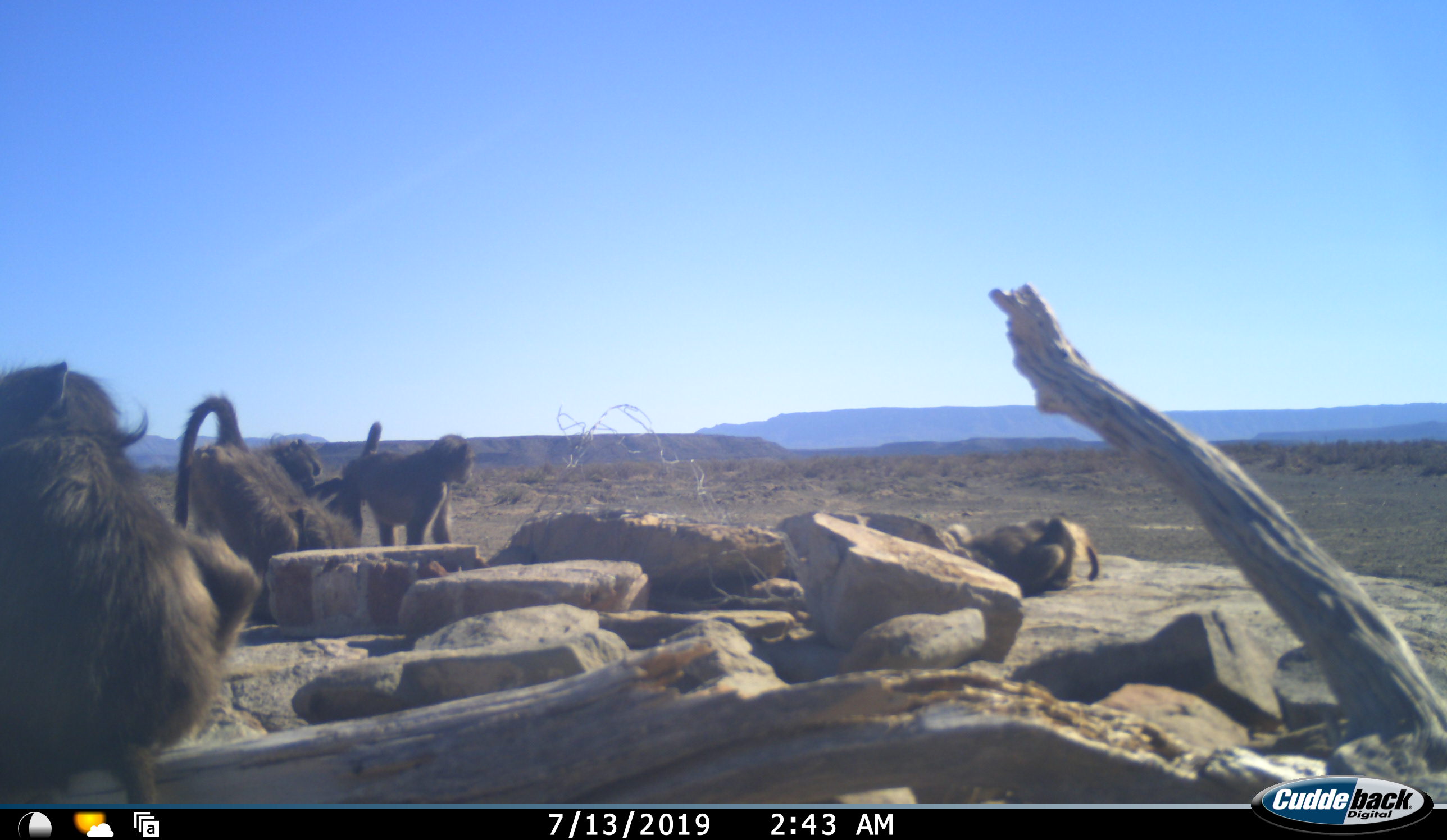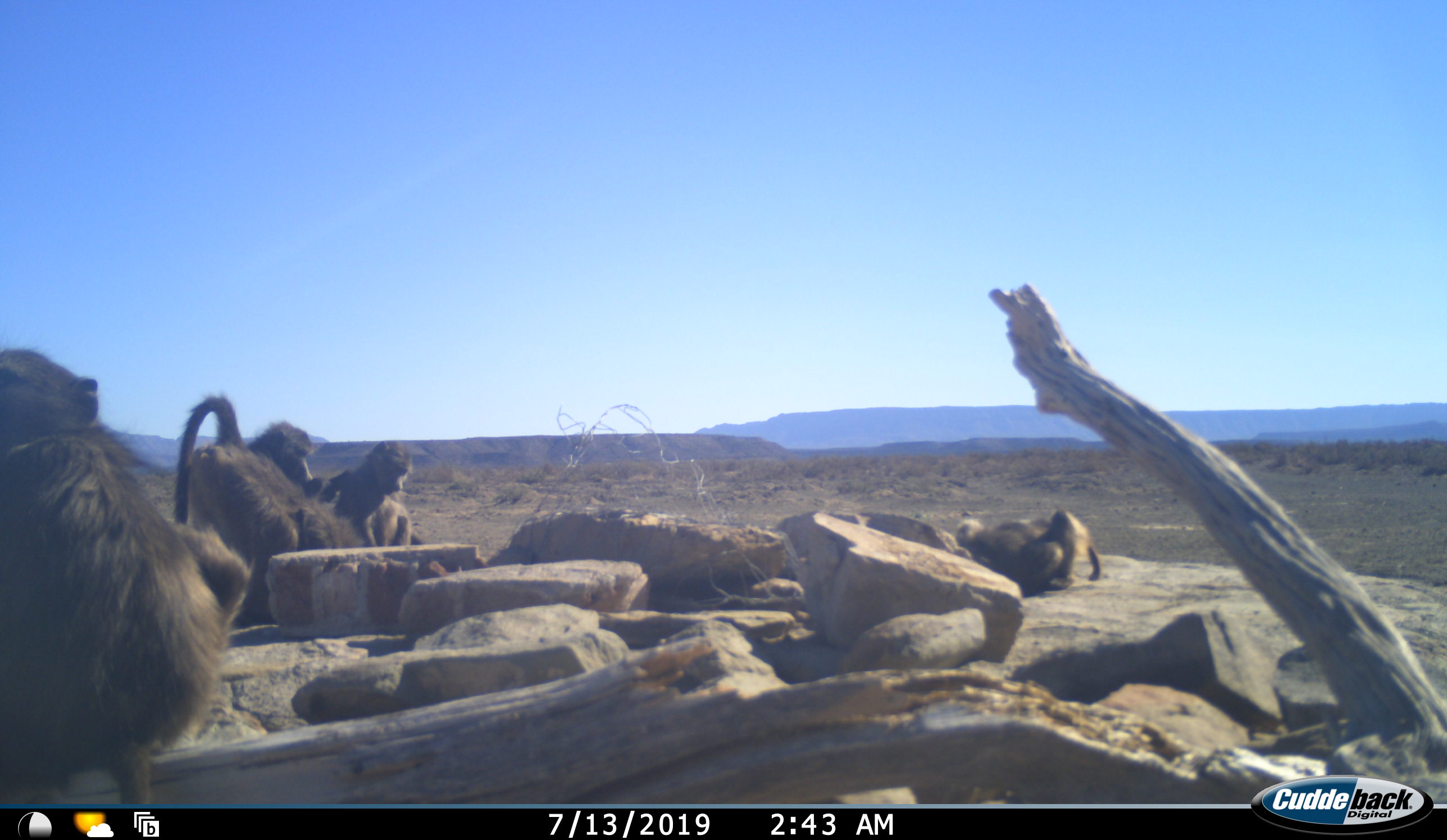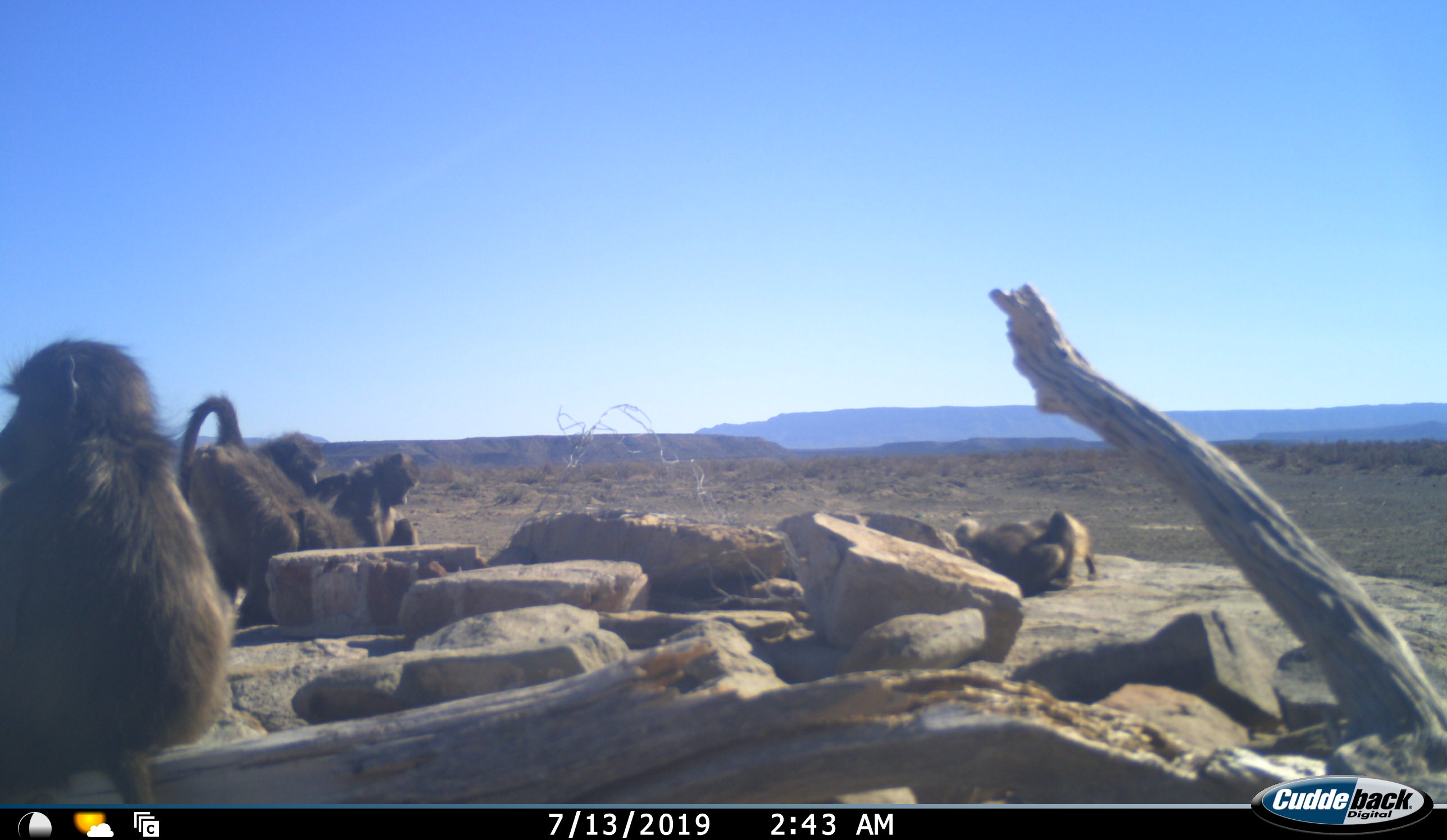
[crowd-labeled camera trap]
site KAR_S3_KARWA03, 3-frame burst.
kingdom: Animalia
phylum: Chordata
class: Mammalia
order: Primates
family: Cercopithecidae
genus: Papio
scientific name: Papio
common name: baboon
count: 5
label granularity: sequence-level